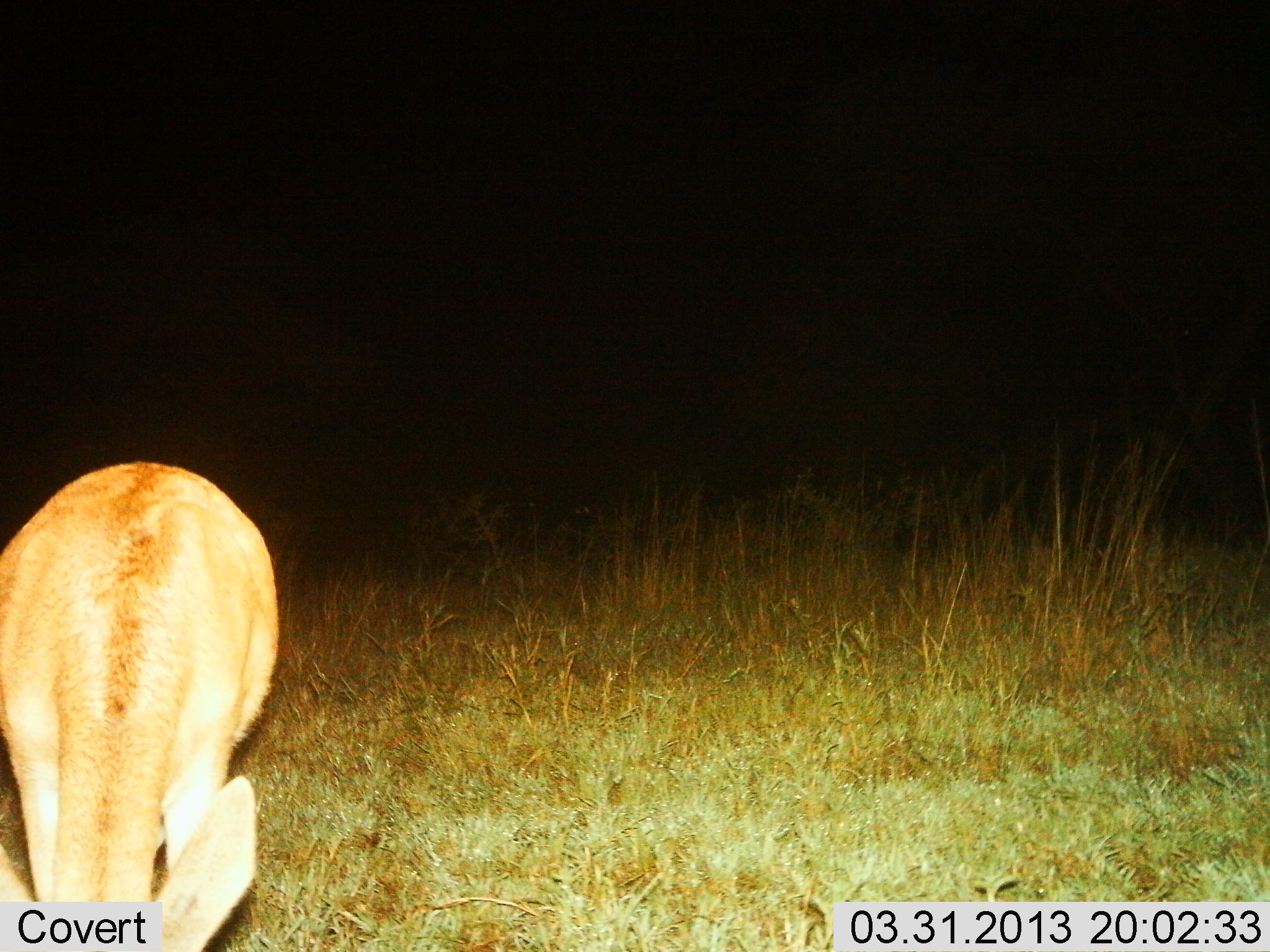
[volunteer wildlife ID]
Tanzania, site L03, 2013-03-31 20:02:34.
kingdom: Animalia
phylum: Chordata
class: Mammalia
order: Artiodactyla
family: Bovidae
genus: Redunca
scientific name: Redunca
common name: reedbuck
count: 1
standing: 27%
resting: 0%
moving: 0%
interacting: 0%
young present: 0%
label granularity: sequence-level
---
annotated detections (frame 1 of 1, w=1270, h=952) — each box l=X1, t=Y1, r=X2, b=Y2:
animal: l=1, t=460, r=284, b=952